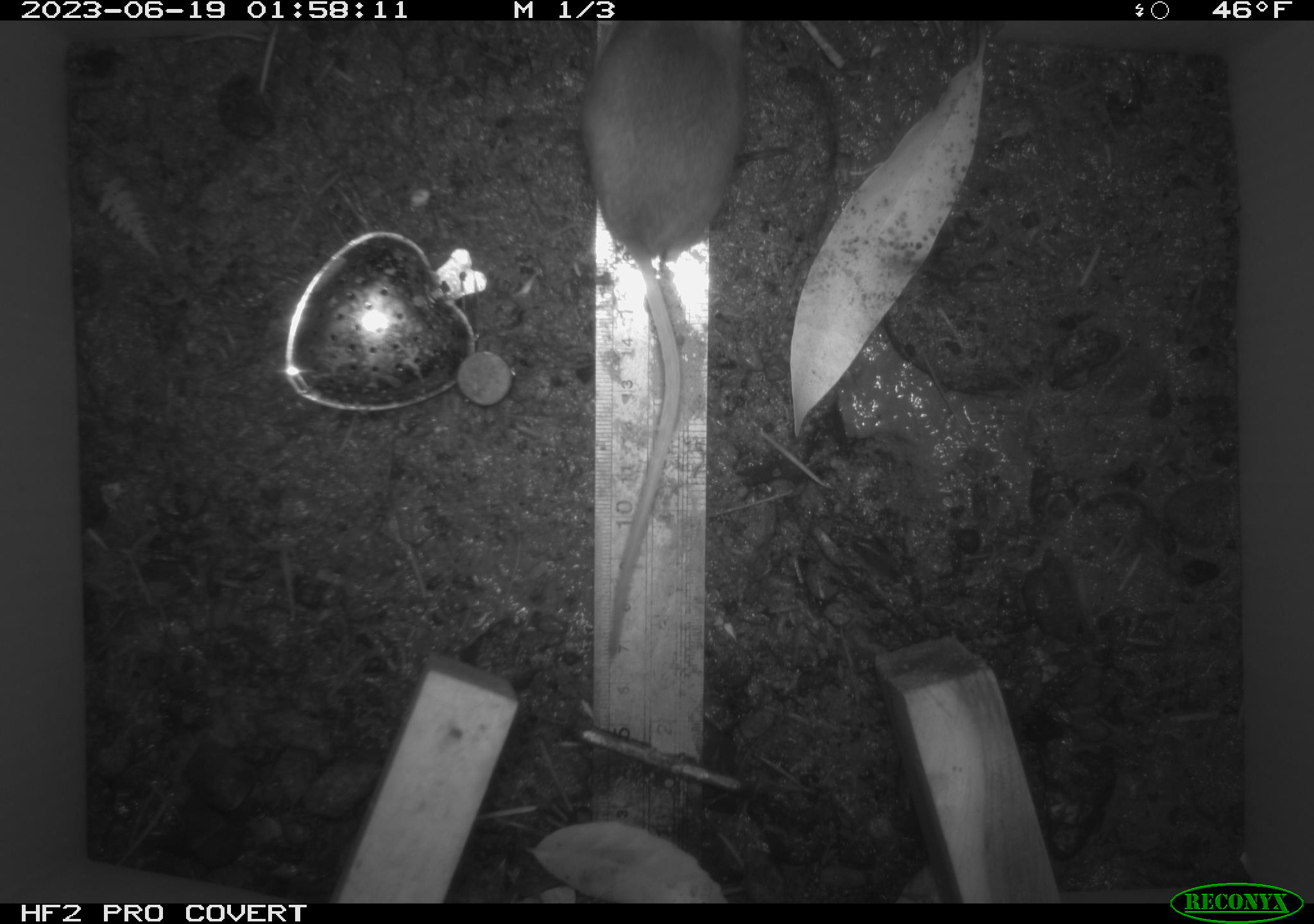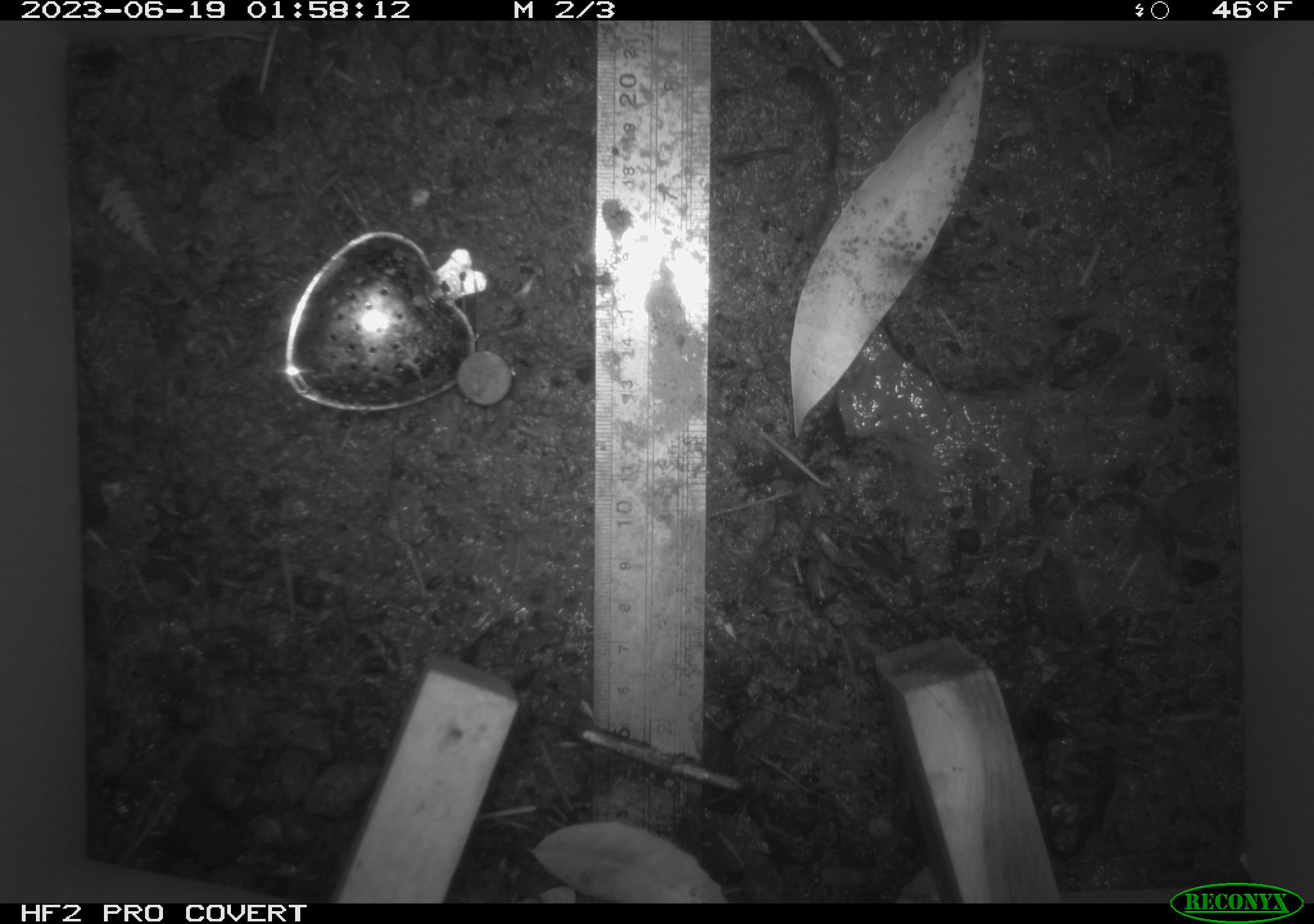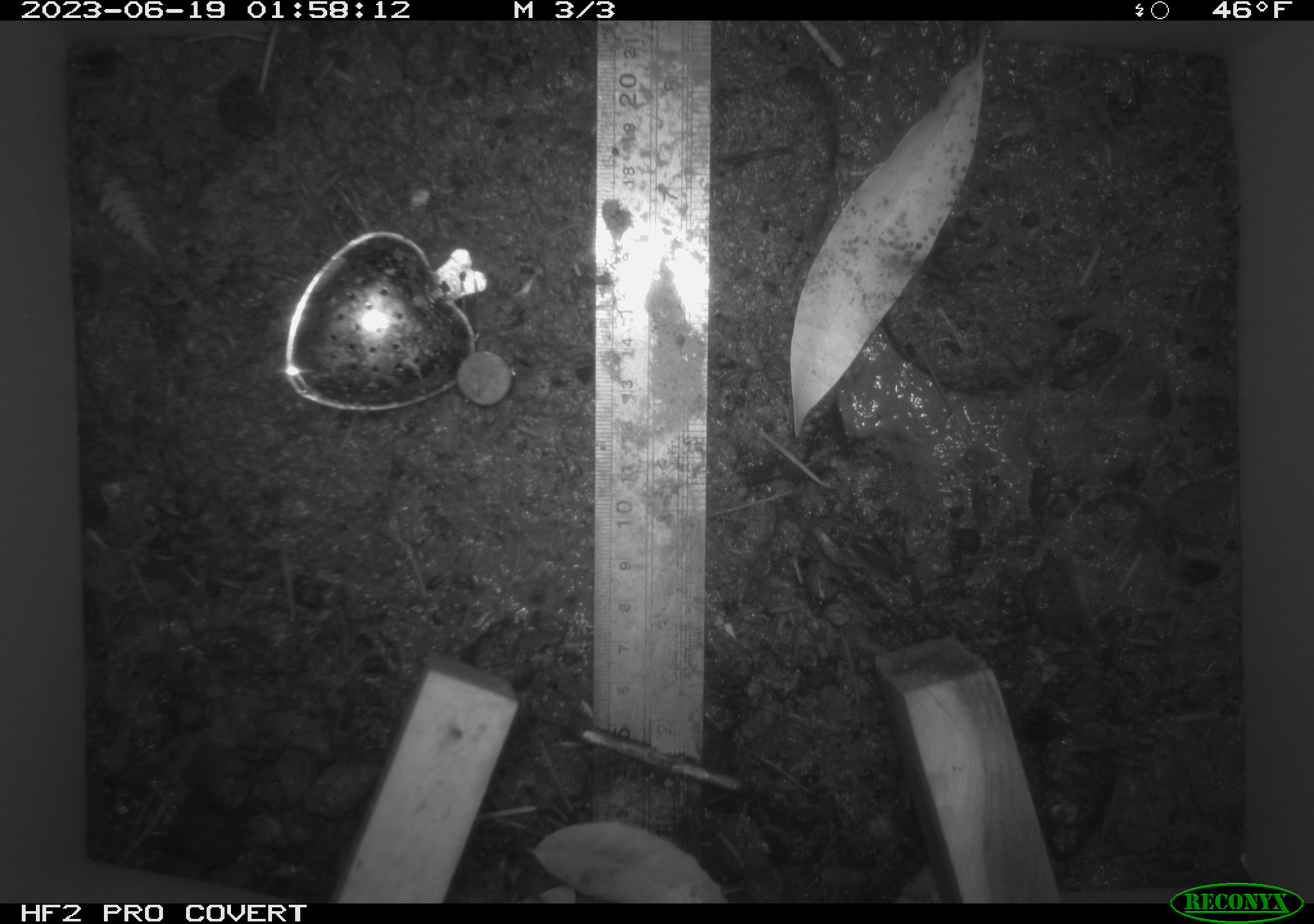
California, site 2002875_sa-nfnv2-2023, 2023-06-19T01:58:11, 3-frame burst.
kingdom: Animalia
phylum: Chordata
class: Mammalia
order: Rodentia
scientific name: Rodentia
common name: mouse species